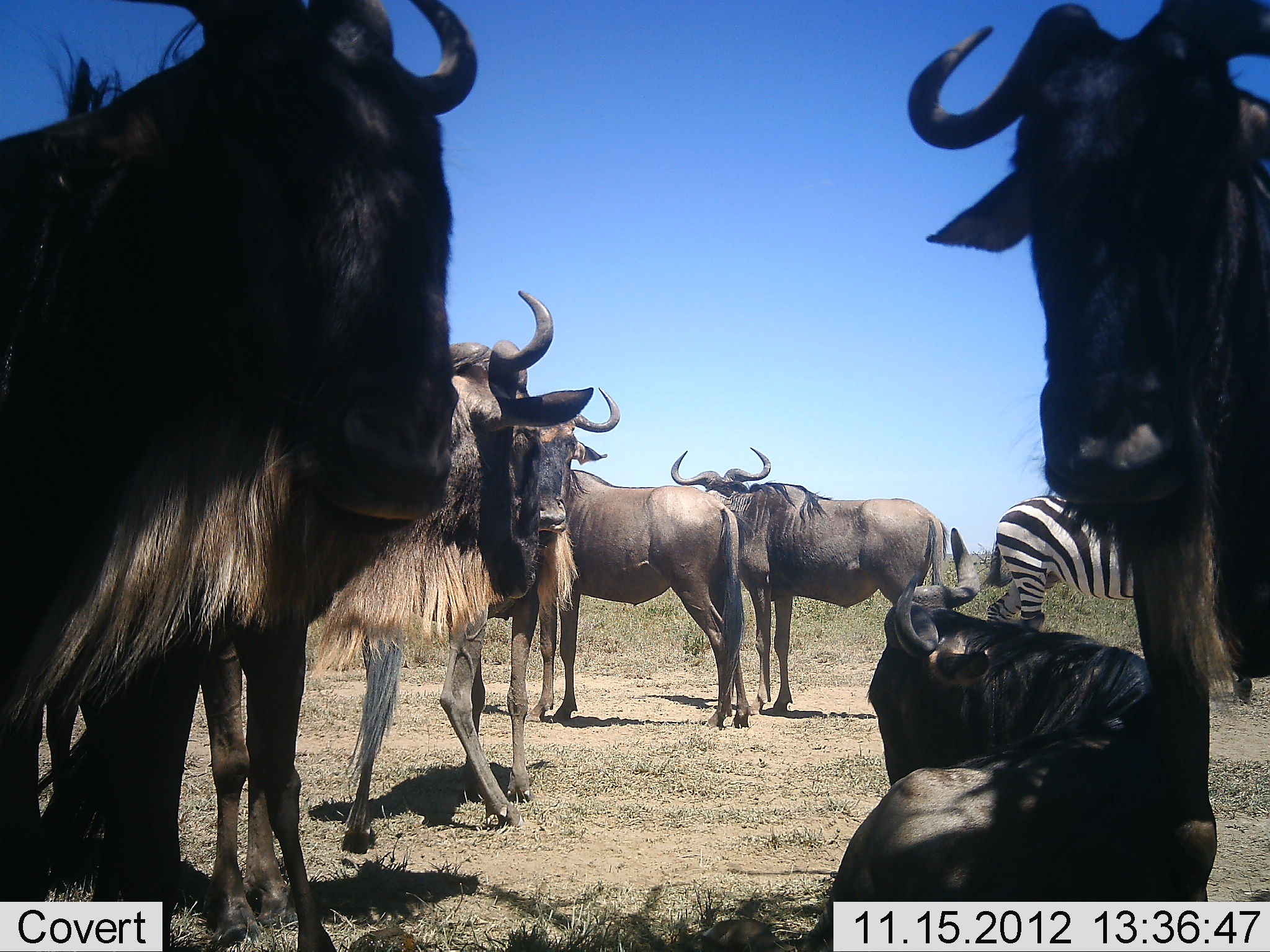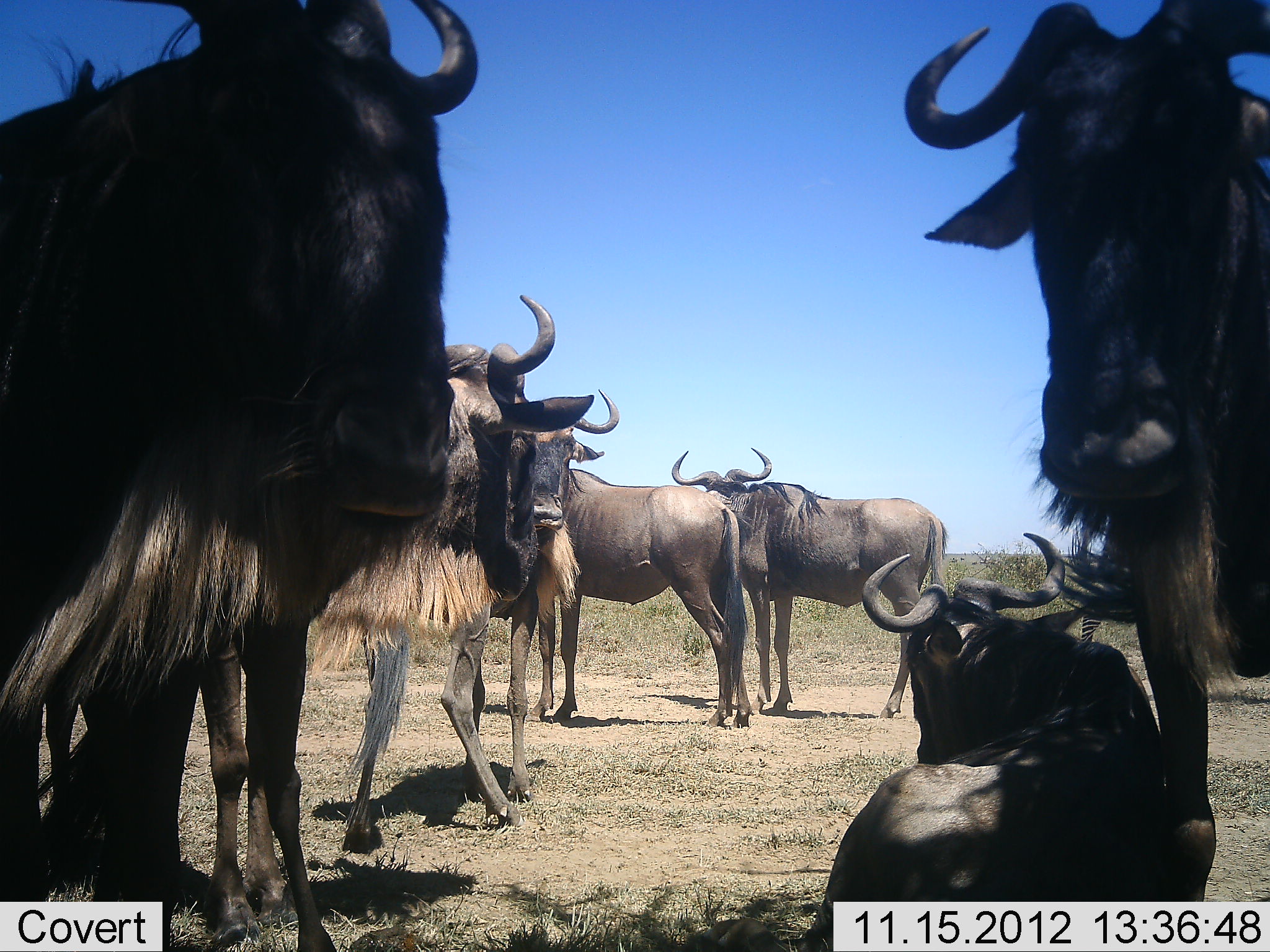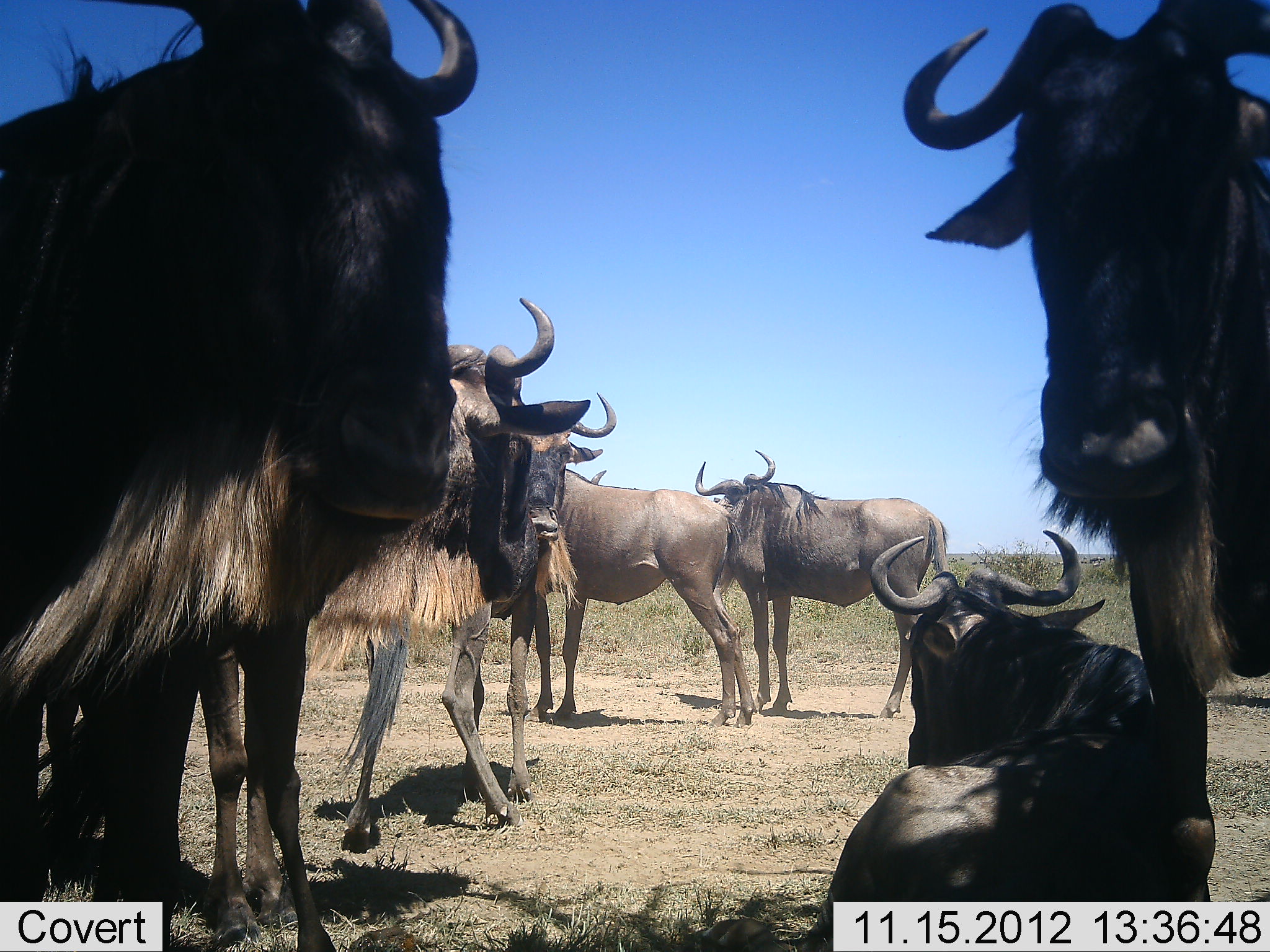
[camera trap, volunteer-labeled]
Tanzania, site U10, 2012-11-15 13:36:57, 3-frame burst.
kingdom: Animalia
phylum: Chordata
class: Mammalia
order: Artiodactyla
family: Bovidae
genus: Connochaetes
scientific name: Connochaetes taurinus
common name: blue wildebeest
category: wildebeest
Wildebeest (blue wildebeest) (Connochaetes taurinus), count 7. Behavior (volunteer vote fractions): standing 93%, resting 87%, moving 7%, interacting 13%. Young present (vote fraction): 7%. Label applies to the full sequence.